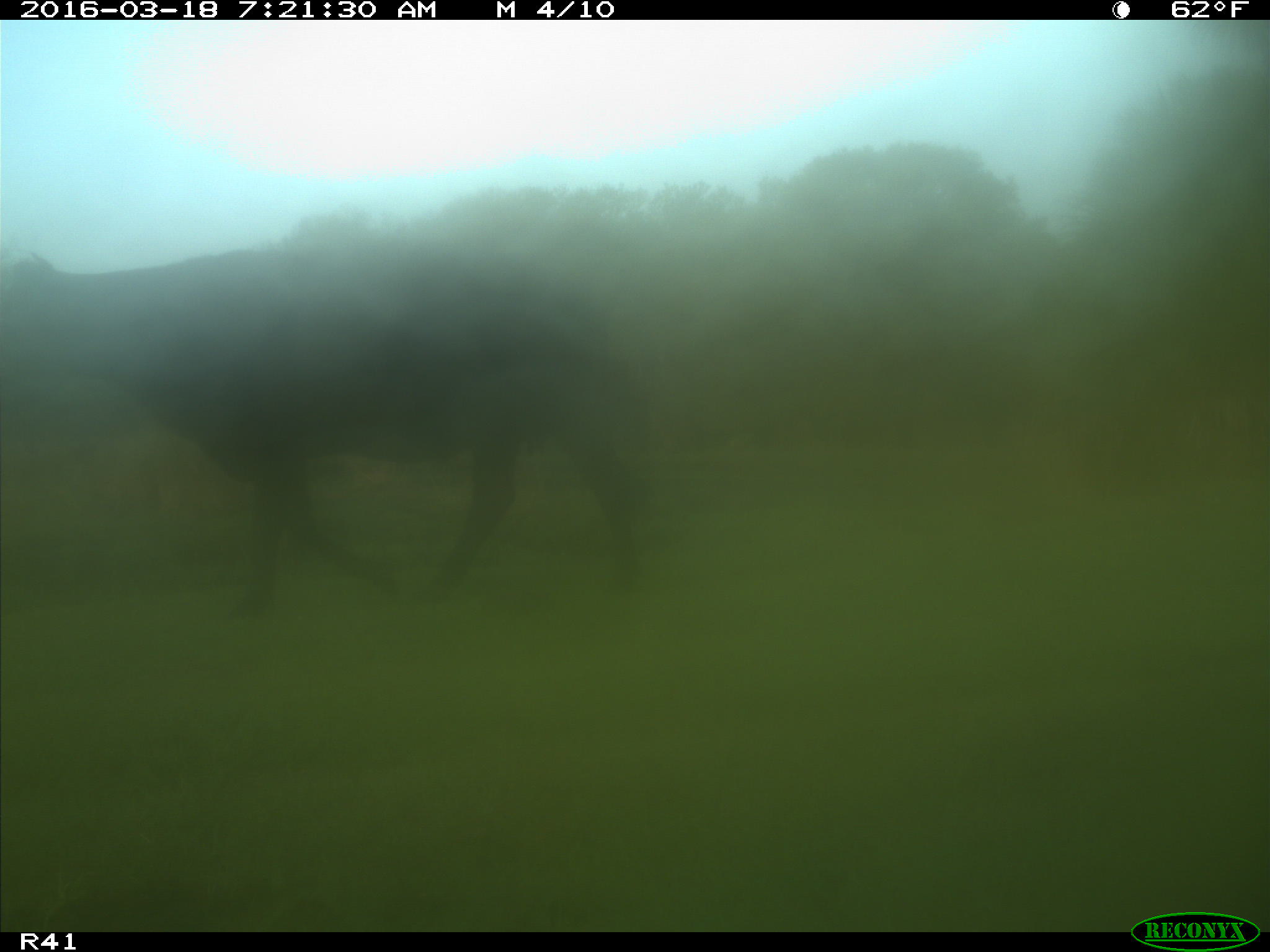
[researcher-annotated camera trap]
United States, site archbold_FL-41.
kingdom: Animalia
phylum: Chordata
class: Mammalia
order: Artiodactyla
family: Bovidae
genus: Bos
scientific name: Bos taurus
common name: domestic cow